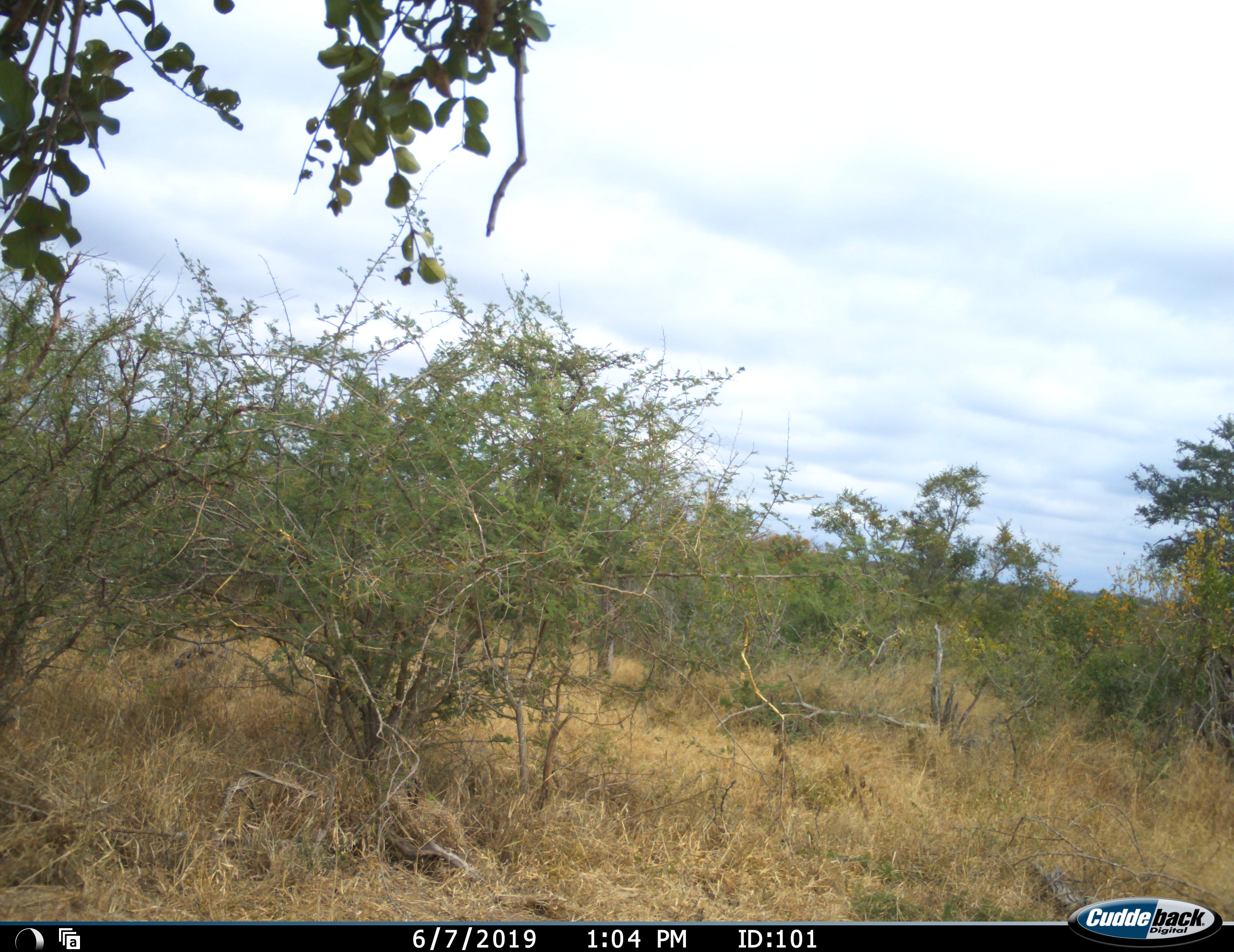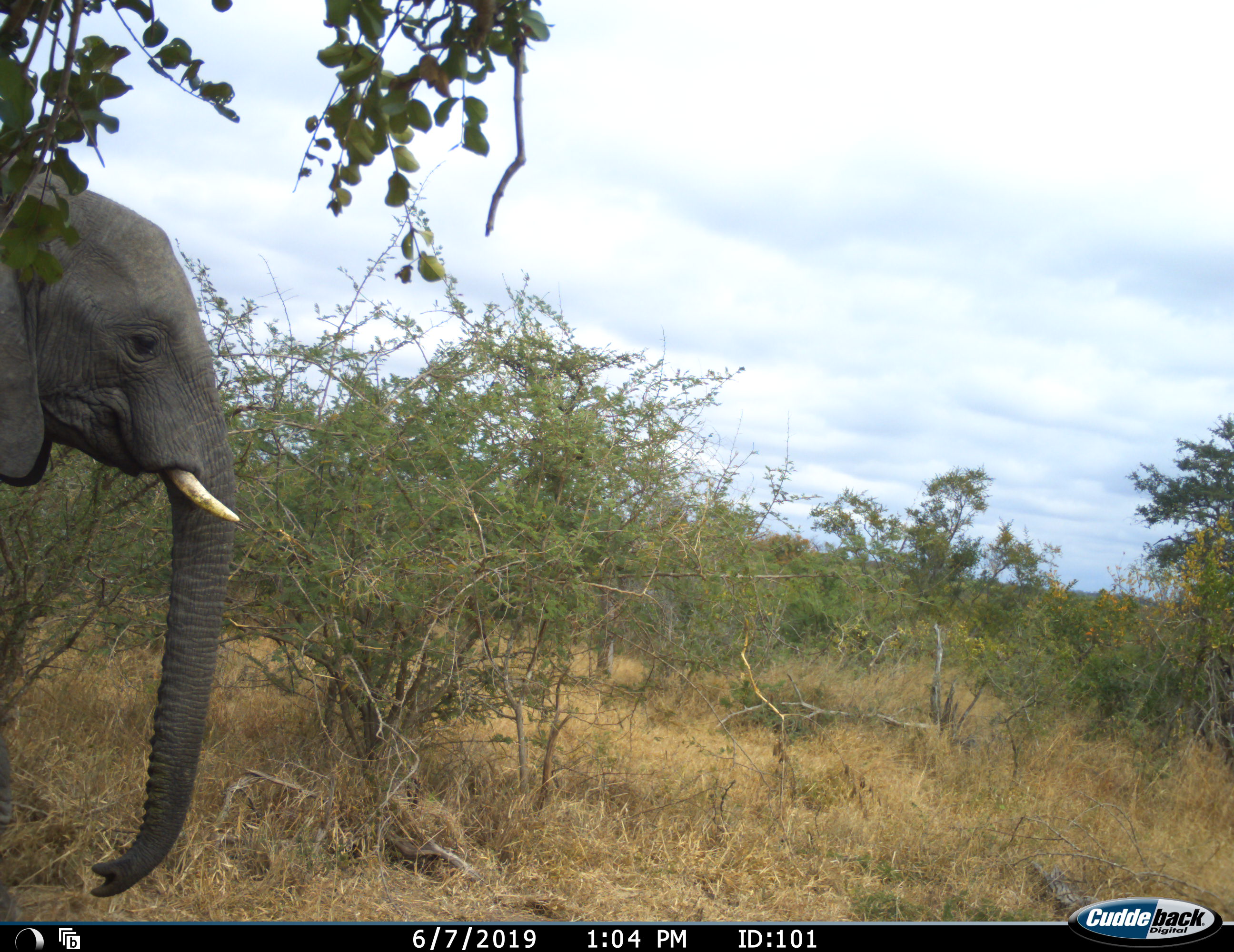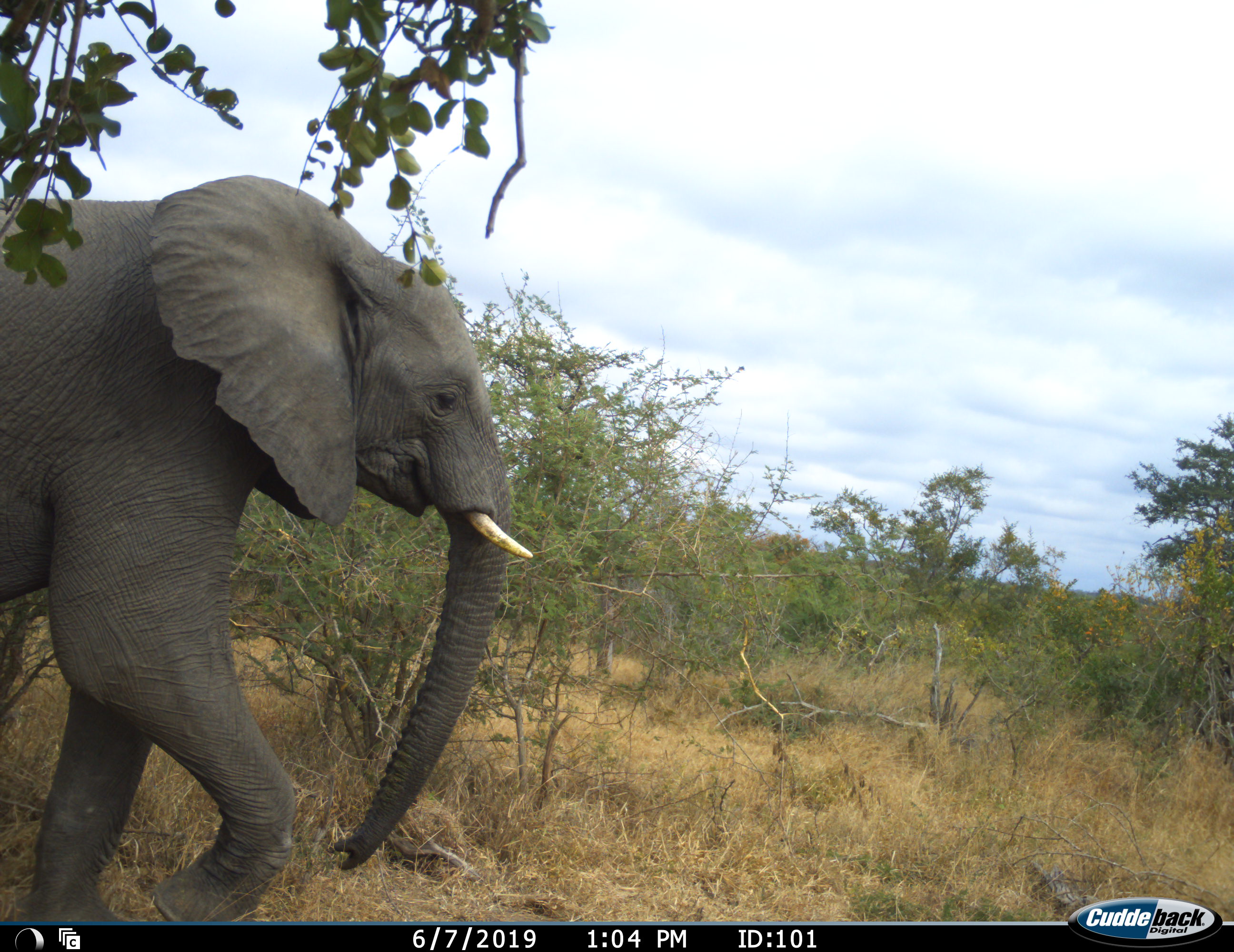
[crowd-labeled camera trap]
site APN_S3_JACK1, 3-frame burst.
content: unidentified animal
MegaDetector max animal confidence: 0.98